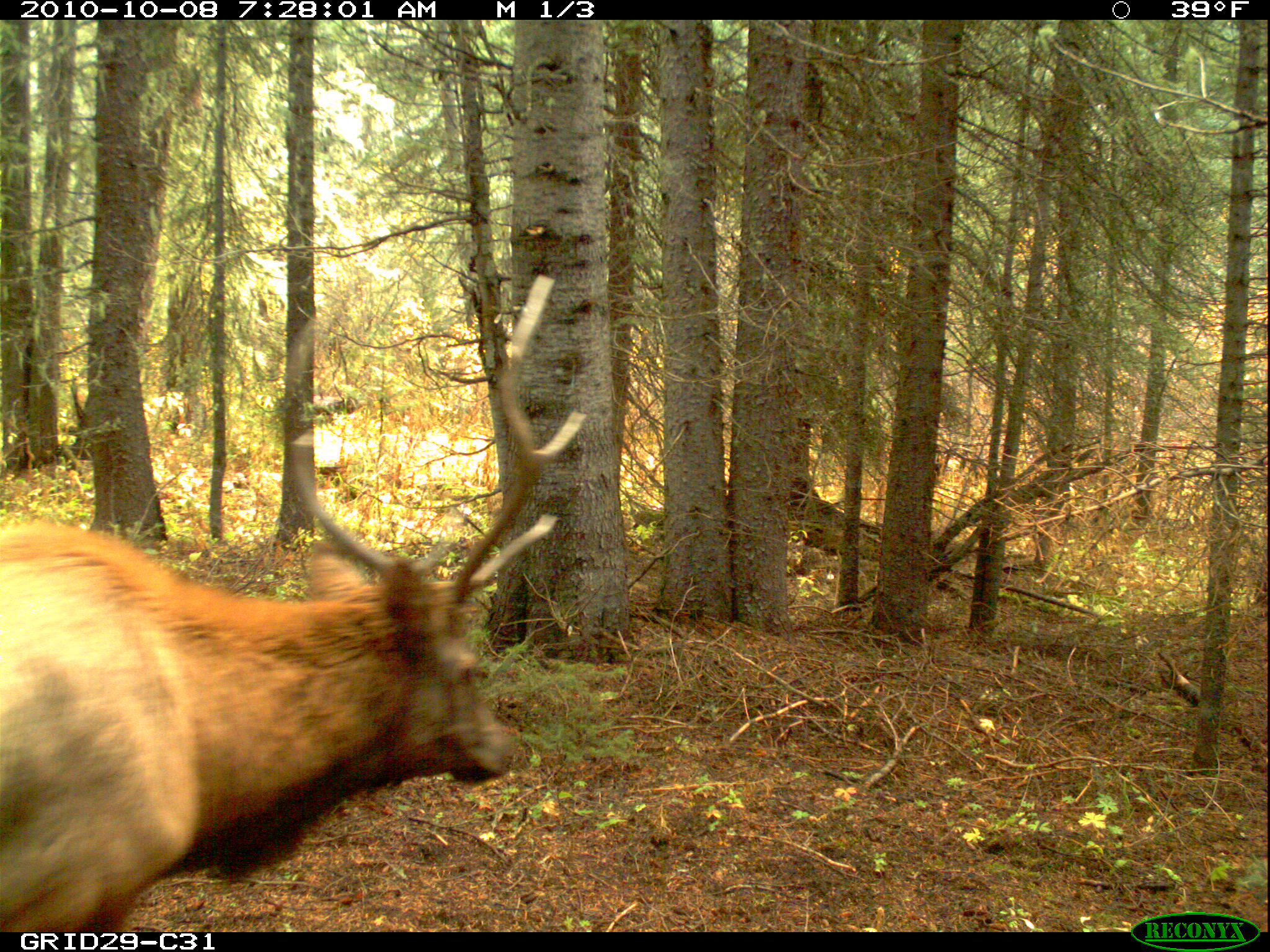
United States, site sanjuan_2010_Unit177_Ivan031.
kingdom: Animalia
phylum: Chordata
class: Mammalia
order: Artiodactyla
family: Cervidae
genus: Cervus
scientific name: Cervus elaphus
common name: red deer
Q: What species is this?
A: Cervus elaphus (red deer).